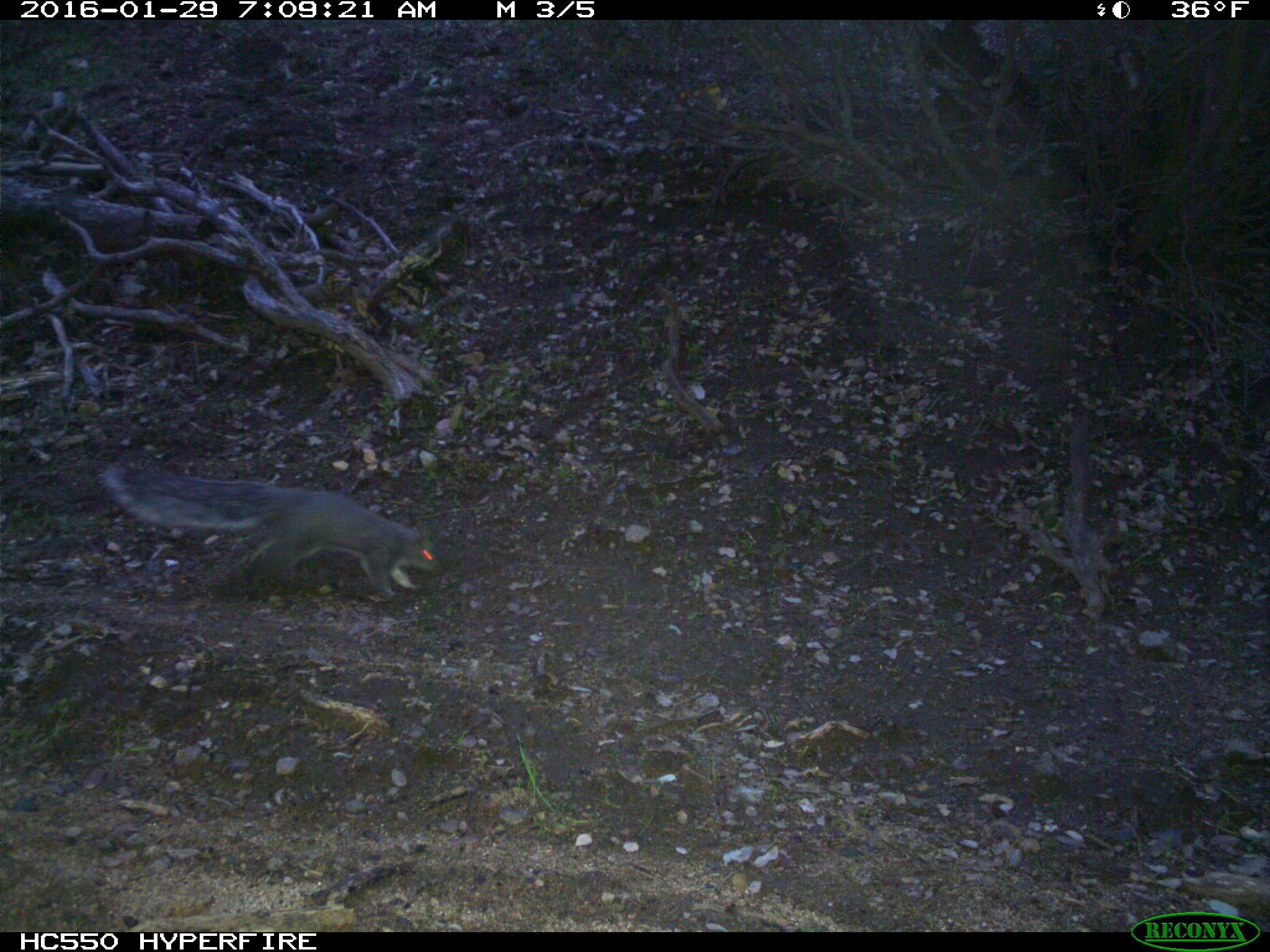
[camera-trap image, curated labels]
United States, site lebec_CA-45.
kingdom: Animalia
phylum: Chordata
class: Mammalia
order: Rodentia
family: Sciuridae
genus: Sciurus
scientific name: Sciurus carolinensis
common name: eastern gray squirrel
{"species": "Sciurus carolinensis (eastern gray squirrel)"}